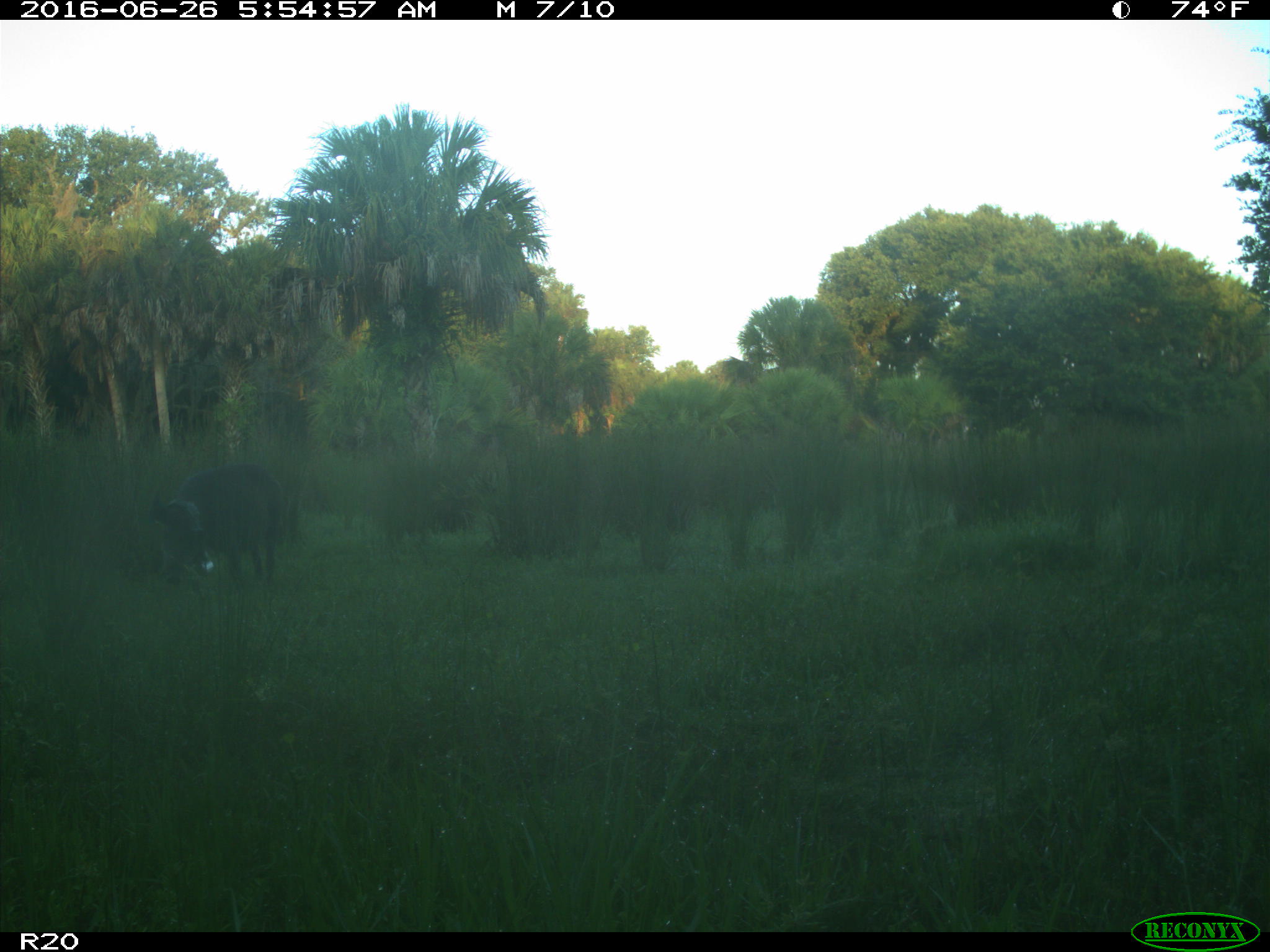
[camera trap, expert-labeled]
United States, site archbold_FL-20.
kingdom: Animalia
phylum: Chordata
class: Mammalia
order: Artiodactyla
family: Suidae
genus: Sus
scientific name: Sus scrofa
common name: wild boar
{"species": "Sus scrofa (wild boar)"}